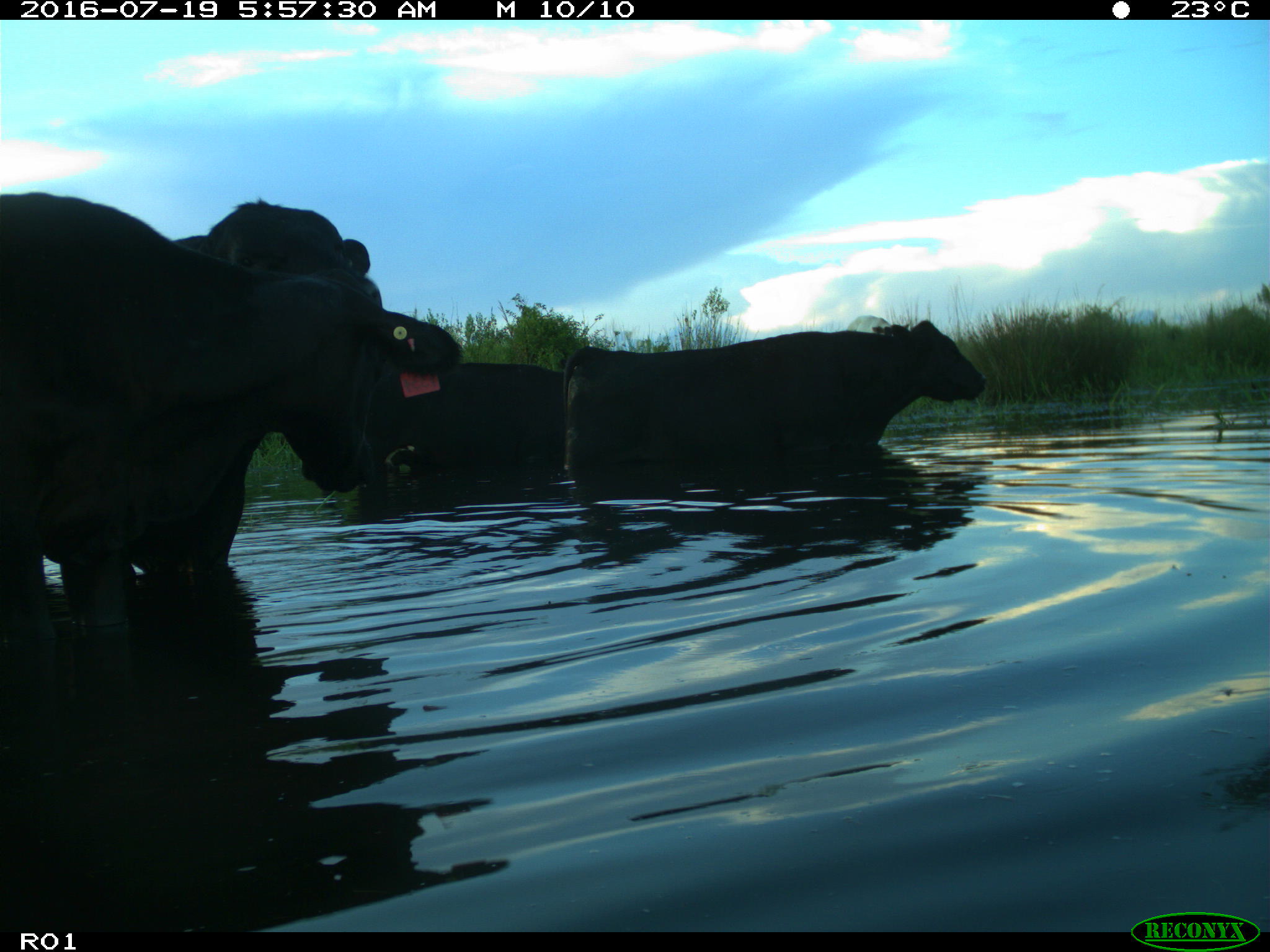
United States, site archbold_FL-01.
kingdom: Animalia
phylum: Chordata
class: Mammalia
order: Artiodactyla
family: Bovidae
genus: Bos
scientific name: Bos taurus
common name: domestic cow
Bos taurus (domestic cow).